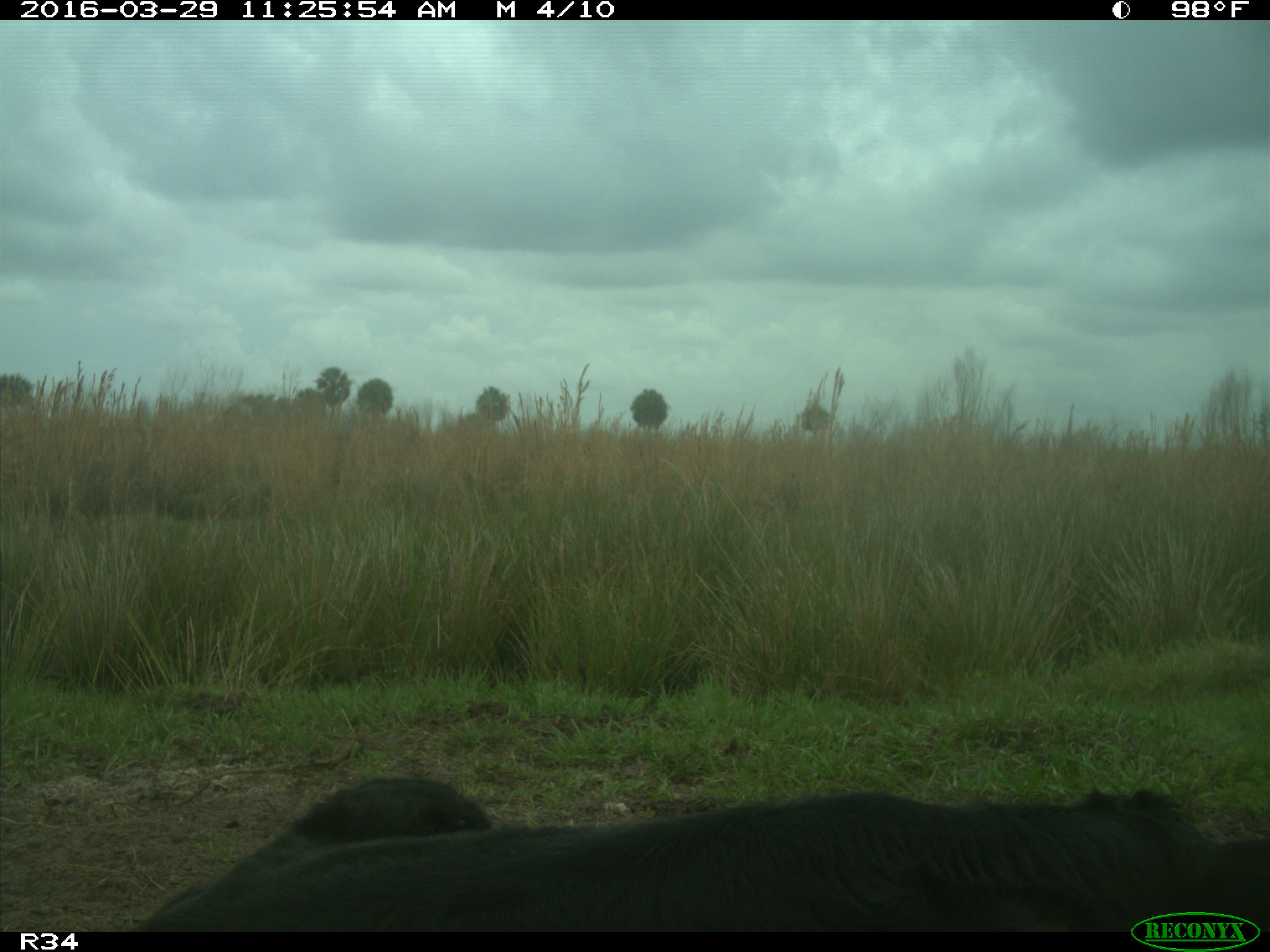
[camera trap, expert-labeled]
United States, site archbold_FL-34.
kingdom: Animalia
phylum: Chordata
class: Mammalia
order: Artiodactyla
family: Bovidae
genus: Bos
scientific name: Bos taurus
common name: domestic cow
Bos taurus (domestic cow).